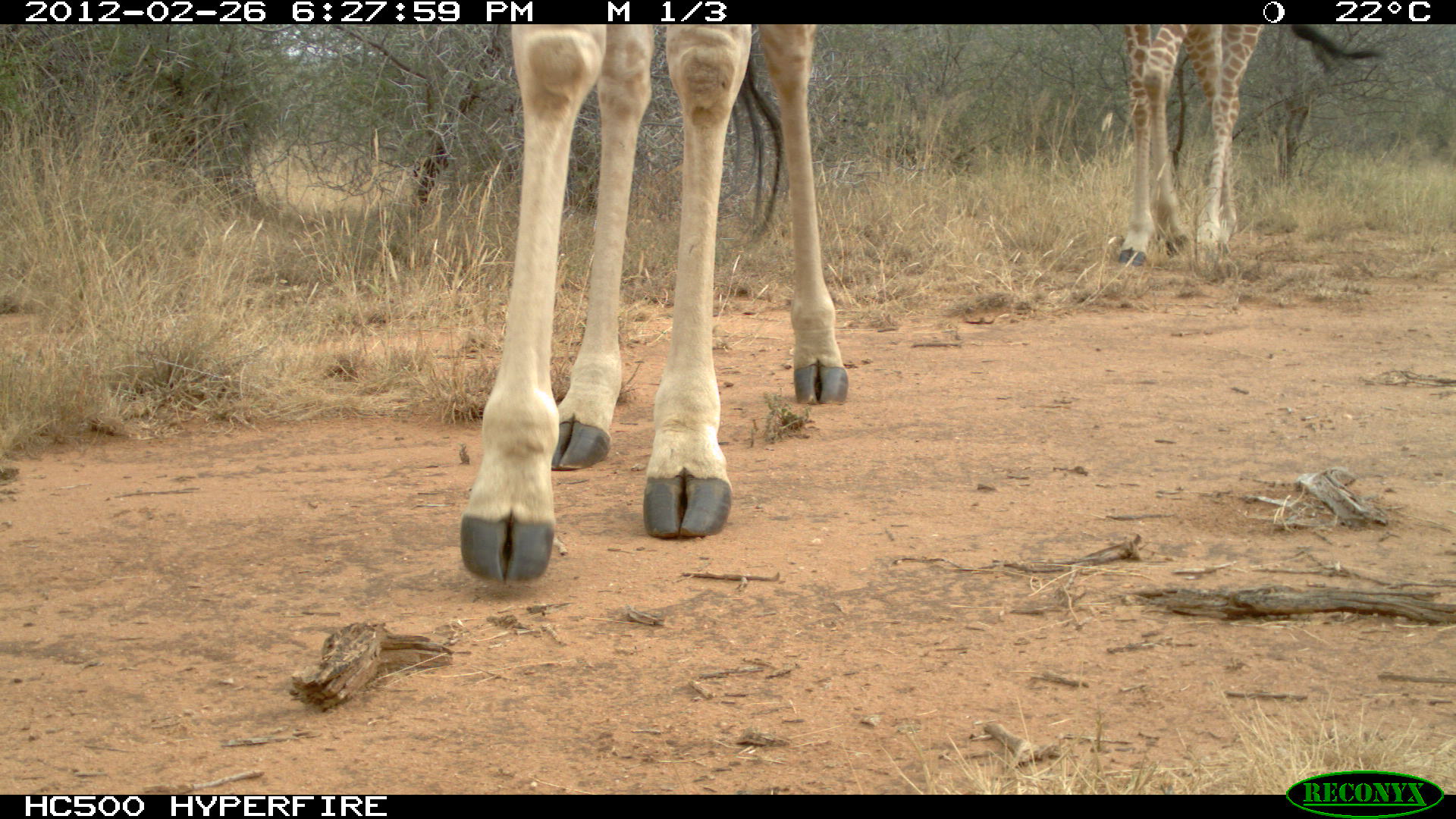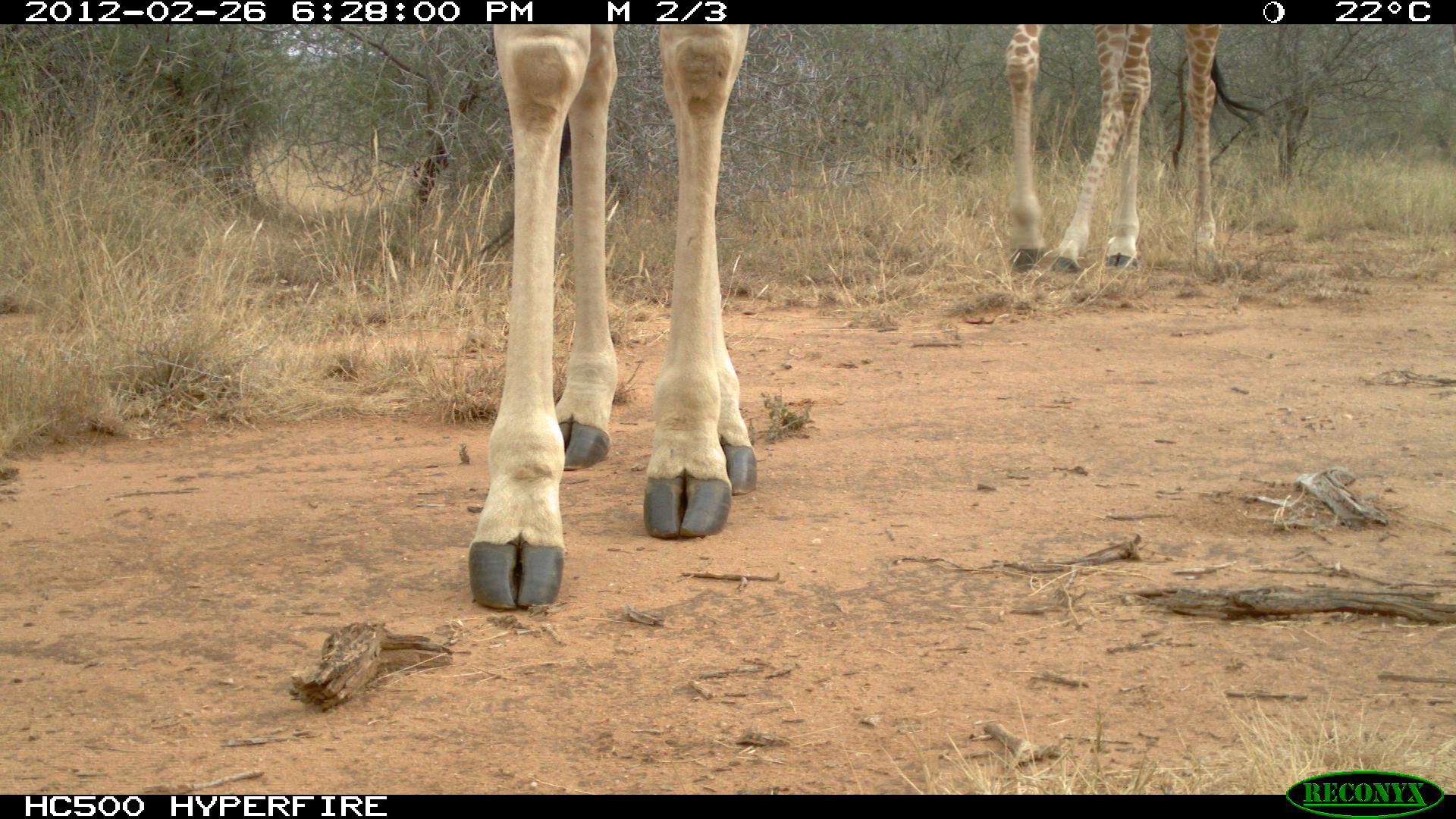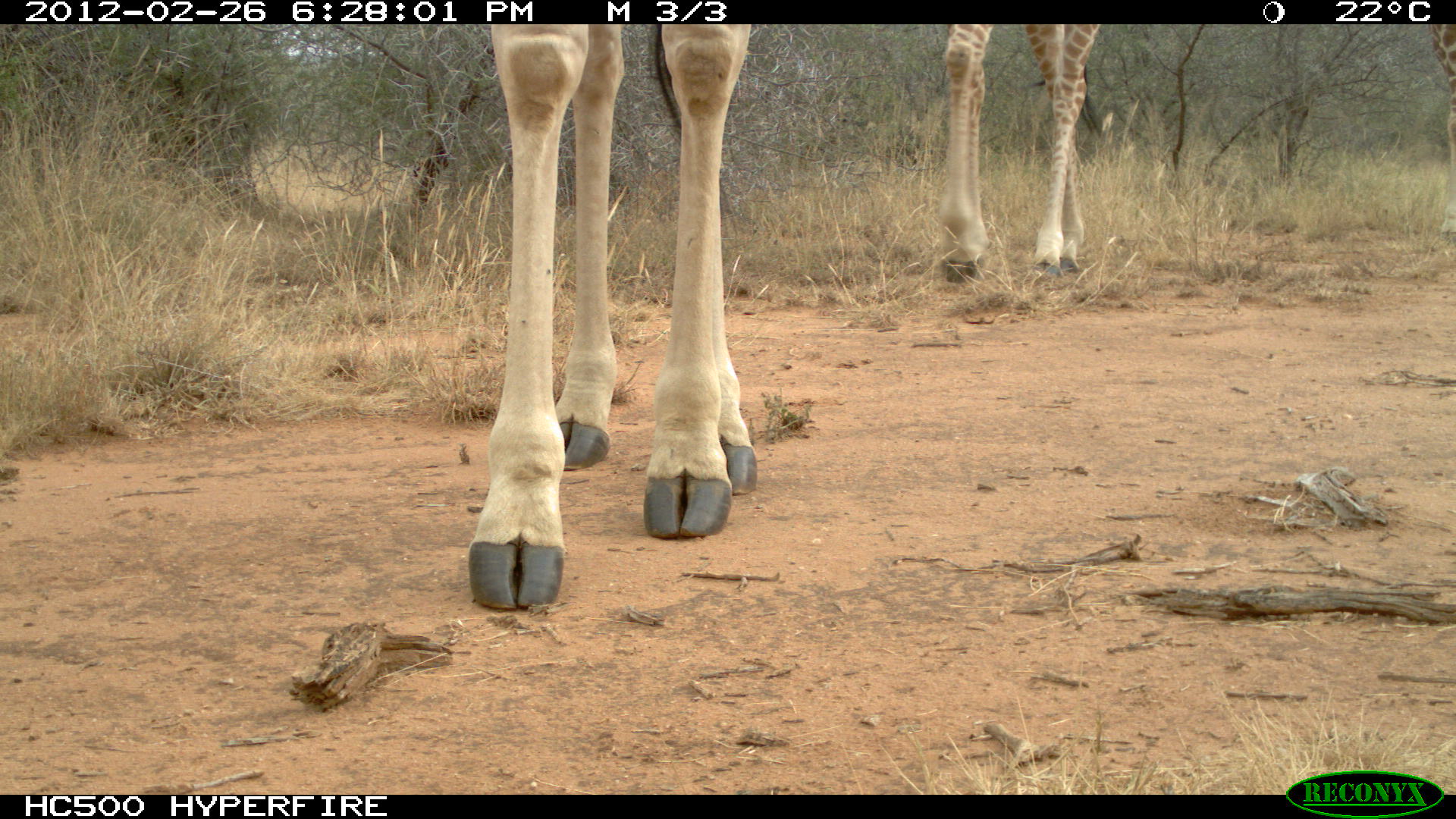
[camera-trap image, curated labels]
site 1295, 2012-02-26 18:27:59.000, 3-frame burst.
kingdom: Animalia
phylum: Chordata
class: Mammalia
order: Artiodactyla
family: Giraffidae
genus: Giraffa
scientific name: Giraffa camelopardalis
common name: giraffe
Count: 2.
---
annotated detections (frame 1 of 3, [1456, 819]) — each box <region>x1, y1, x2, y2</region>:
giraffa camelopardalis: <region>453, 23, 850, 589</region>; <region>1114, 22, 1388, 269</region>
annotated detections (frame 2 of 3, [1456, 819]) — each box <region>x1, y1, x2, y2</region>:
giraffa camelopardalis: <region>460, 23, 761, 612</region>; <region>1000, 22, 1269, 284</region>